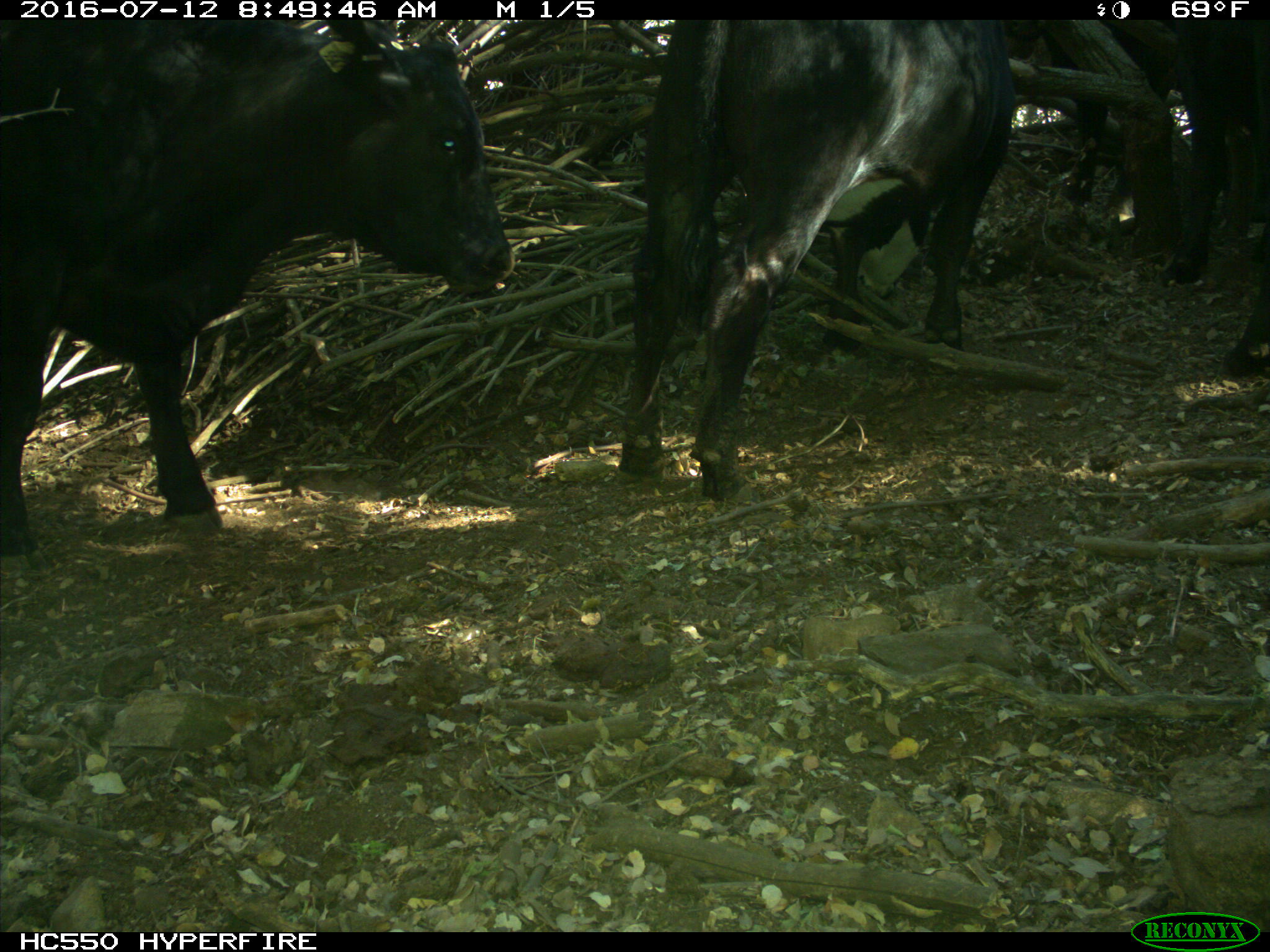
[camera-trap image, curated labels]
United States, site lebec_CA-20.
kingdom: Animalia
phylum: Chordata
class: Mammalia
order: Artiodactyla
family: Bovidae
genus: Bos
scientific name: Bos taurus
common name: domestic cow